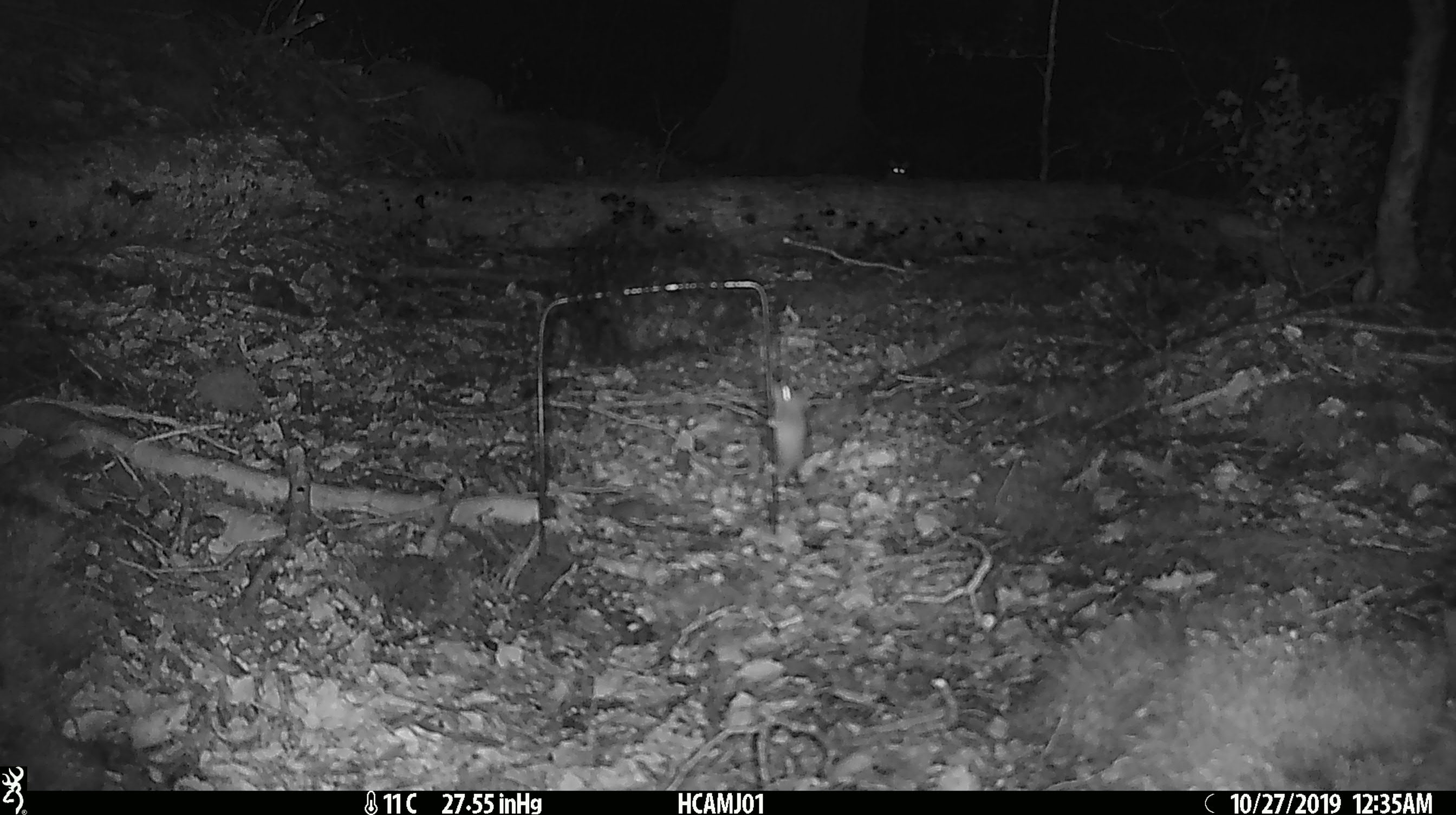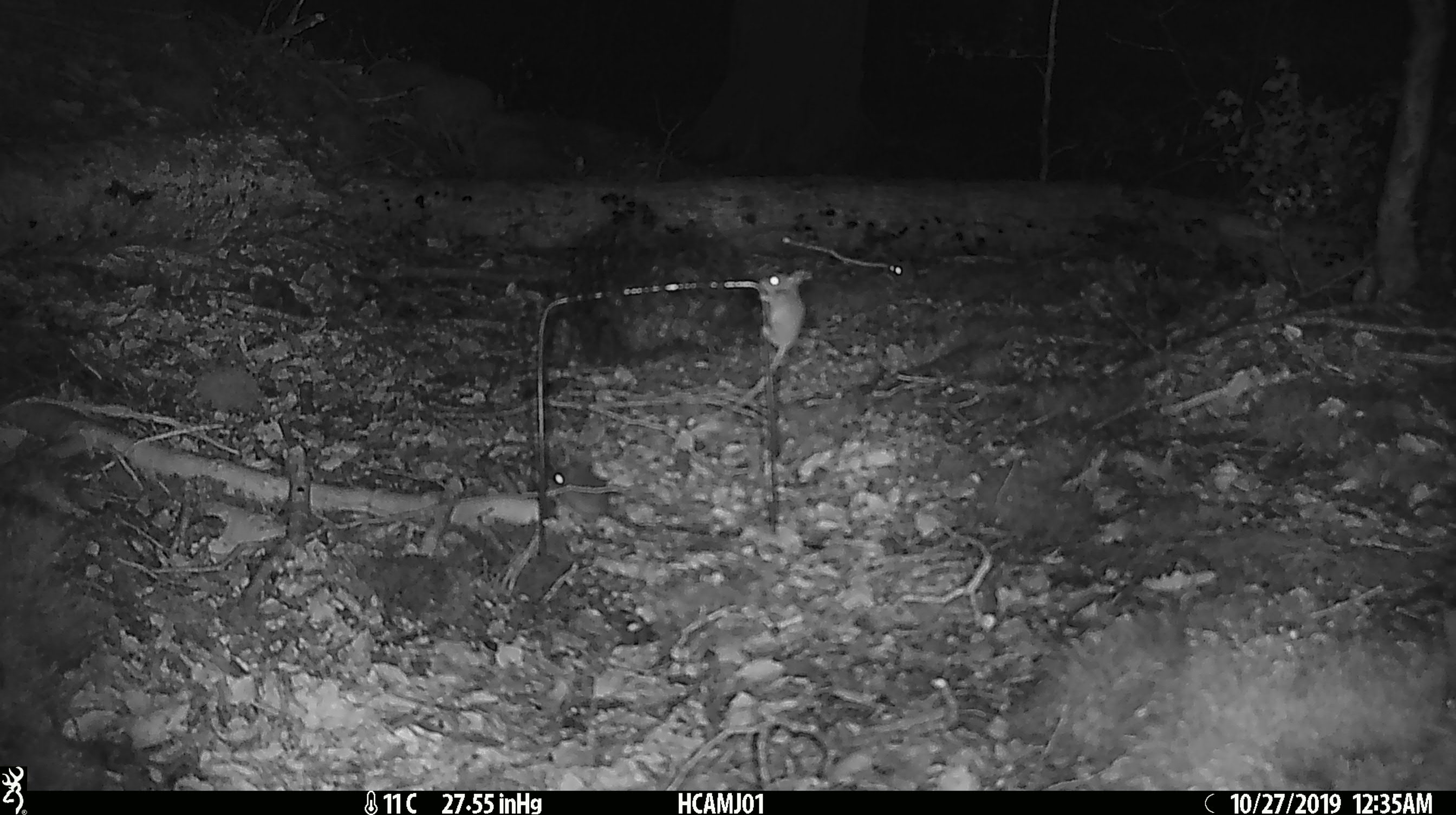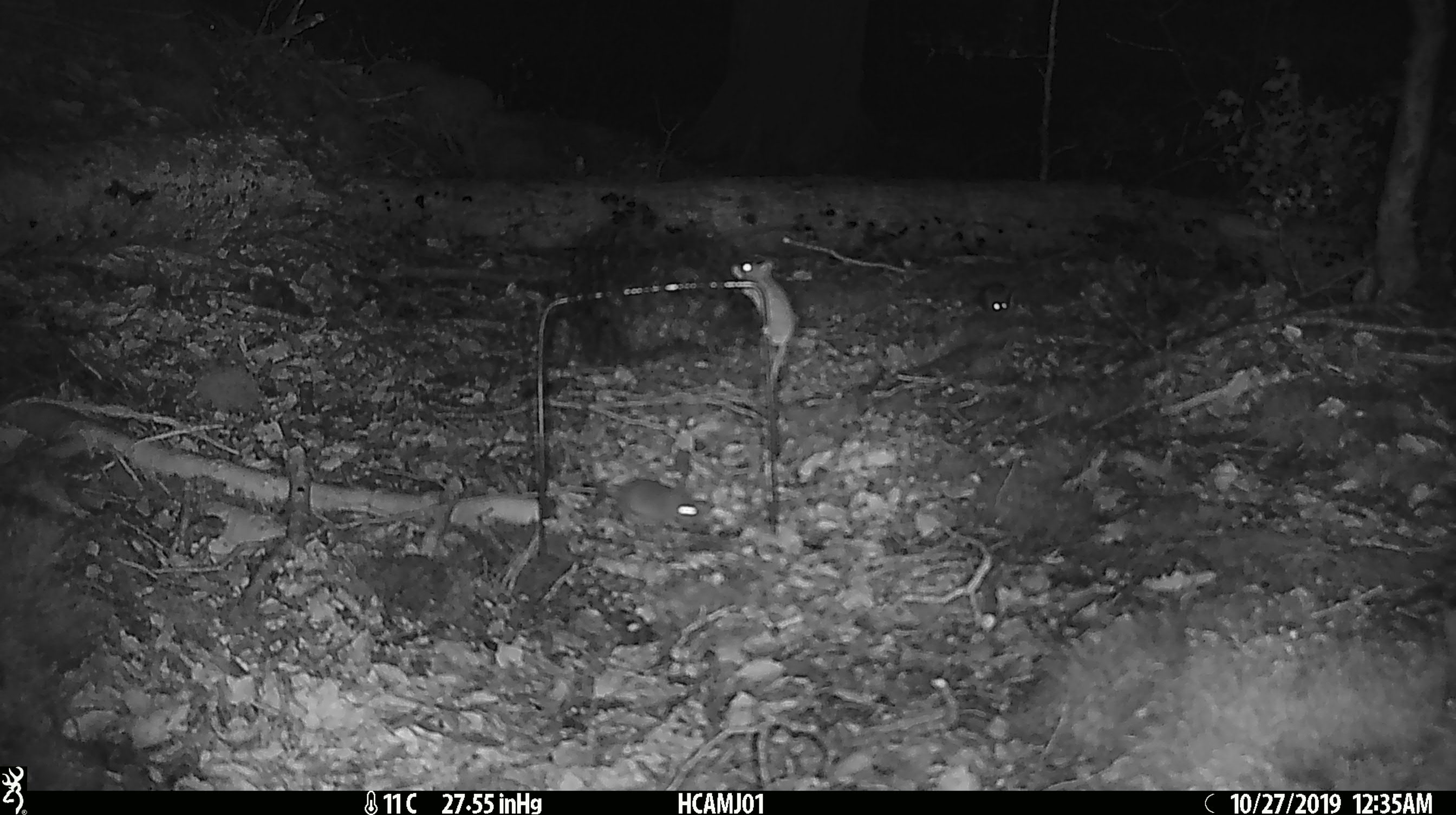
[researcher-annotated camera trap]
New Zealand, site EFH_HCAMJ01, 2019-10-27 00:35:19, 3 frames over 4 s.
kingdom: Animalia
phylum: Chordata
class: Mammalia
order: Rodentia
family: Muridae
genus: Mus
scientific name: Mus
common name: mouse